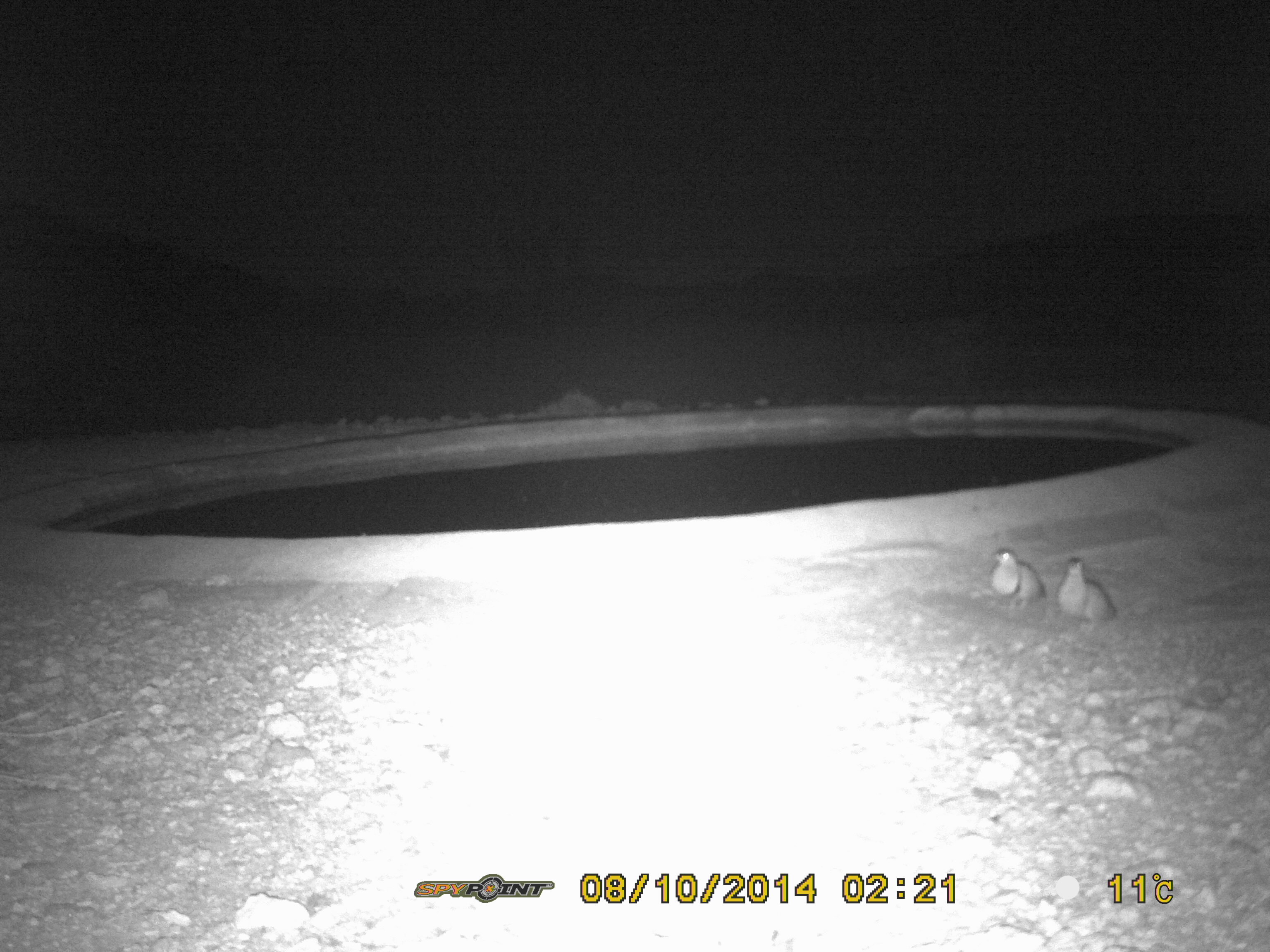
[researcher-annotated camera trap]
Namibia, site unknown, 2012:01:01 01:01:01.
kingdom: Animalia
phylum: Chordata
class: Aves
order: Pterocliformes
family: Pteroclidae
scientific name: Pteroclidae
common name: sandgrouse